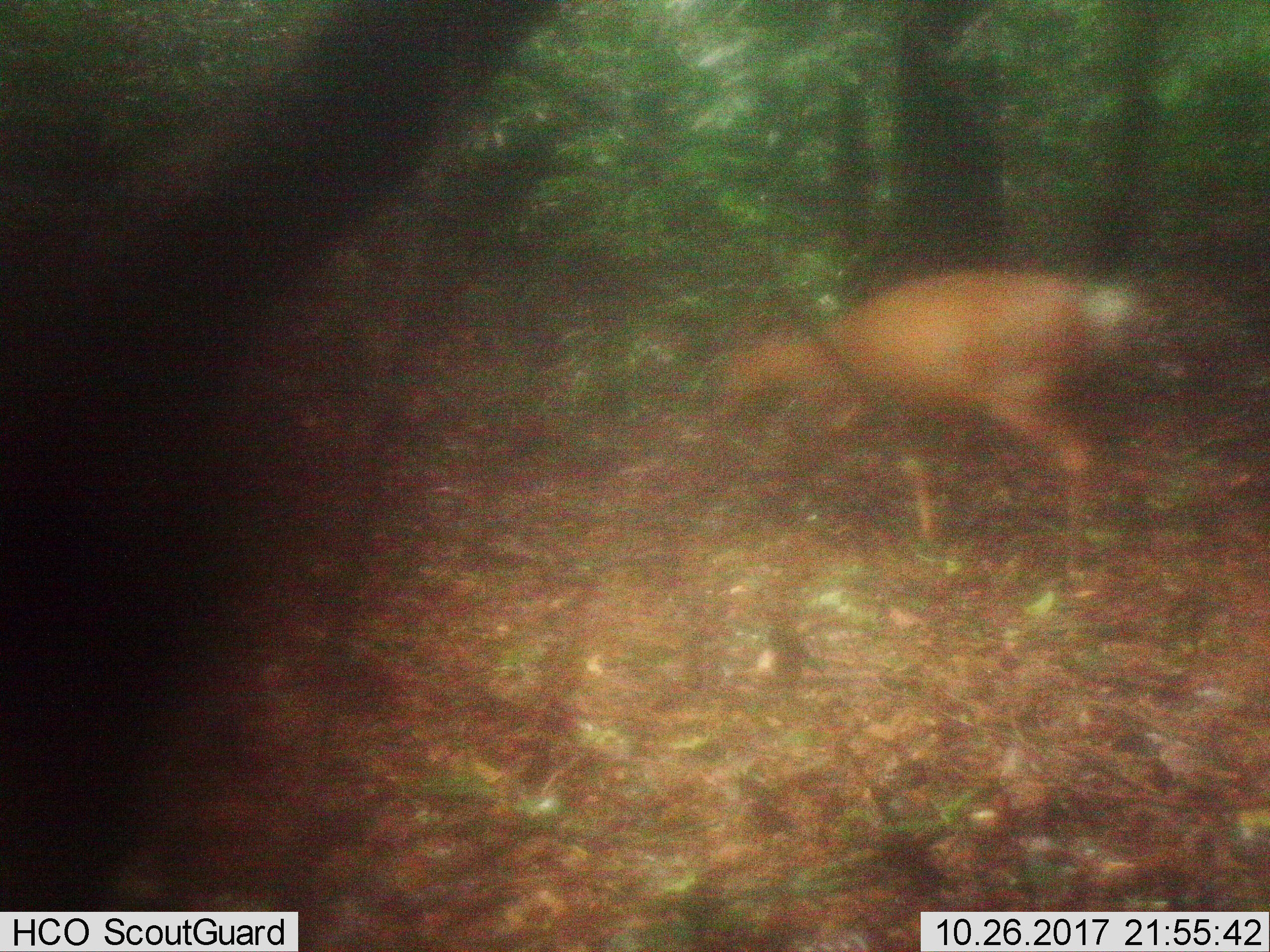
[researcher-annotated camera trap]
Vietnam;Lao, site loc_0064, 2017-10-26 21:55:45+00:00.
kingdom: Animalia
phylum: Chordata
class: Mammalia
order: Artiodactyla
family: Cervidae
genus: Muntiacus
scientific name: Muntiacus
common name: muntjacs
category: unidentified muntjac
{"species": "unidentified muntjac (muntjacs) (Muntiacus)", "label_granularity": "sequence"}